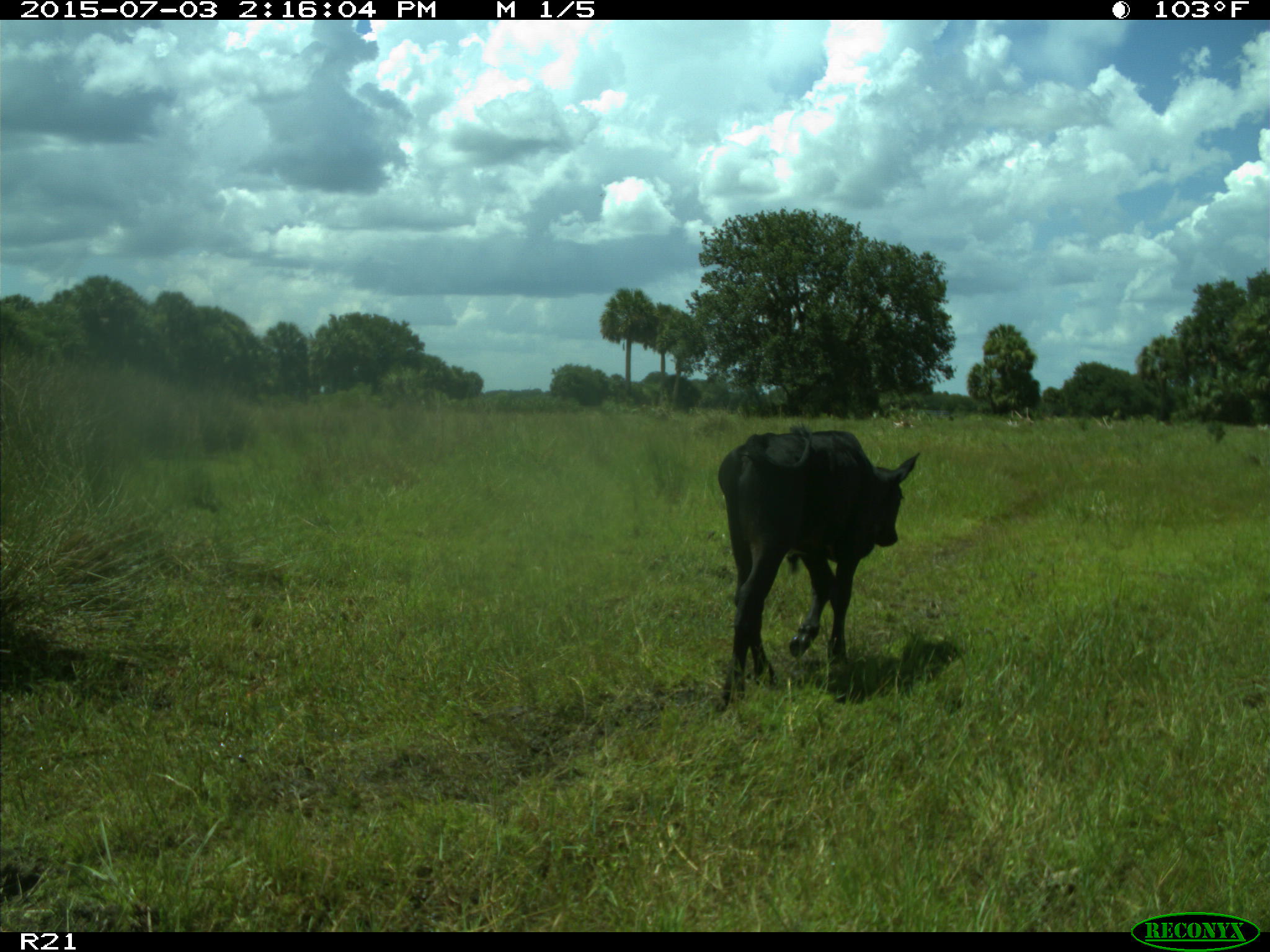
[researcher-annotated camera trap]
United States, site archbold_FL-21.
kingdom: Animalia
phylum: Chordata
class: Mammalia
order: Artiodactyla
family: Bovidae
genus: Bos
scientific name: Bos taurus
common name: domestic cow